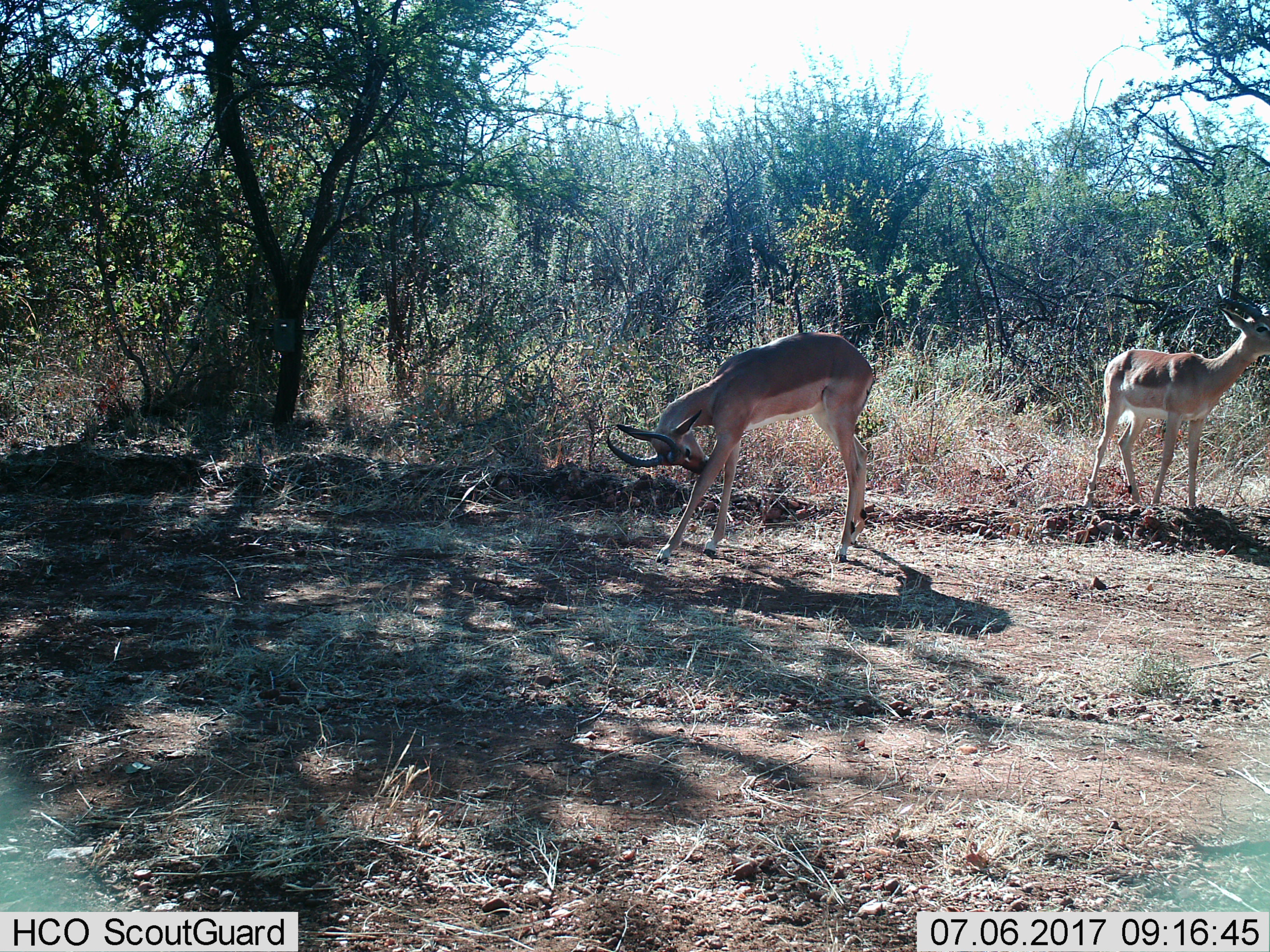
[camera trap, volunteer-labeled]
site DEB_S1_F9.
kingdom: Animalia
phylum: Chordata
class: Mammalia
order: Artiodactyla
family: Bovidae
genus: Aepyceros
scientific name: Aepyceros melampus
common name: impala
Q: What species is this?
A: Impala (Aepyceros melampus).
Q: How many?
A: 2.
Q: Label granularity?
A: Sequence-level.